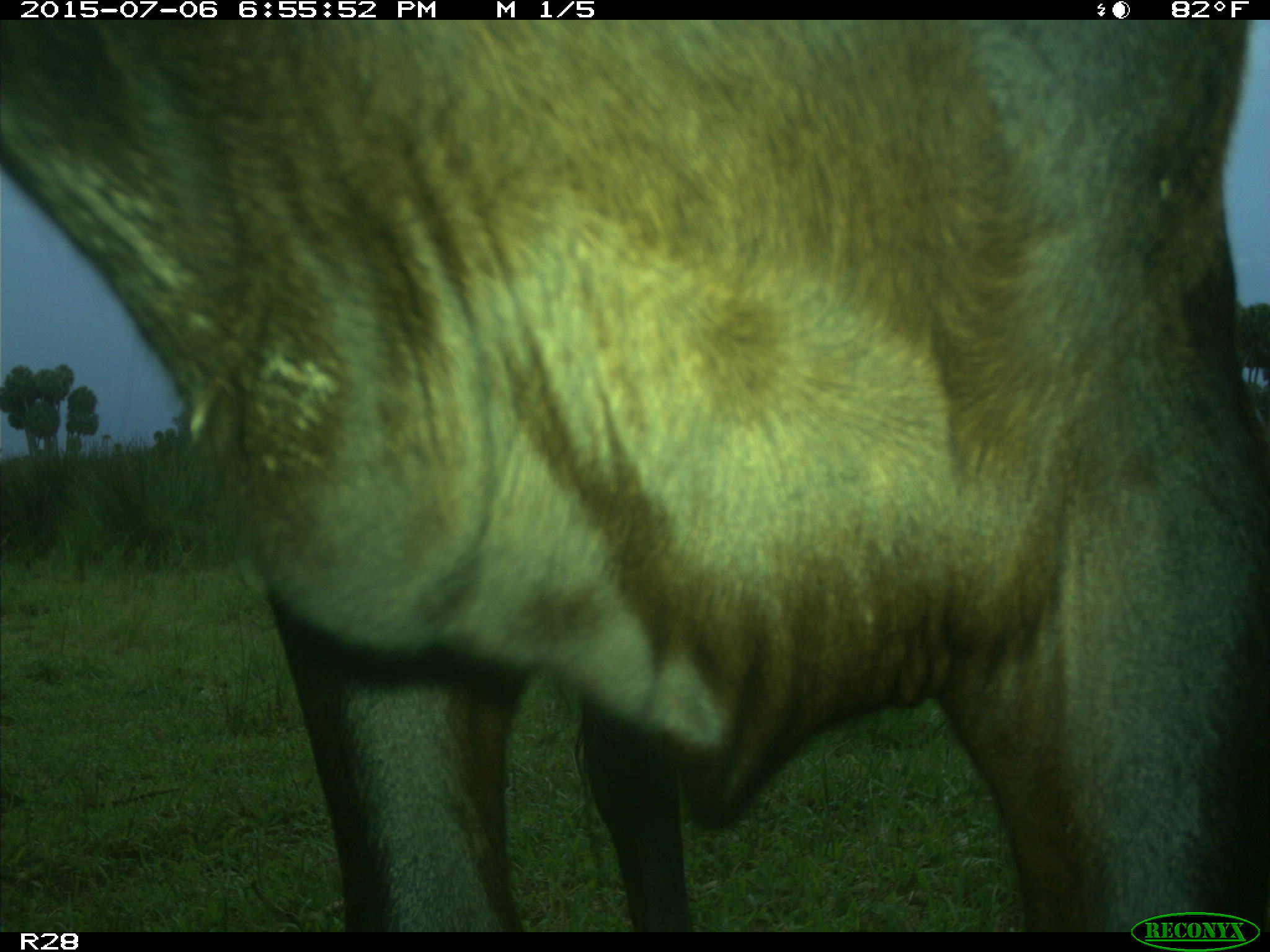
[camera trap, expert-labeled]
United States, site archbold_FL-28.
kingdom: Animalia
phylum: Chordata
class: Mammalia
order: Artiodactyla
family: Bovidae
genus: Bos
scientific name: Bos taurus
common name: domestic cow